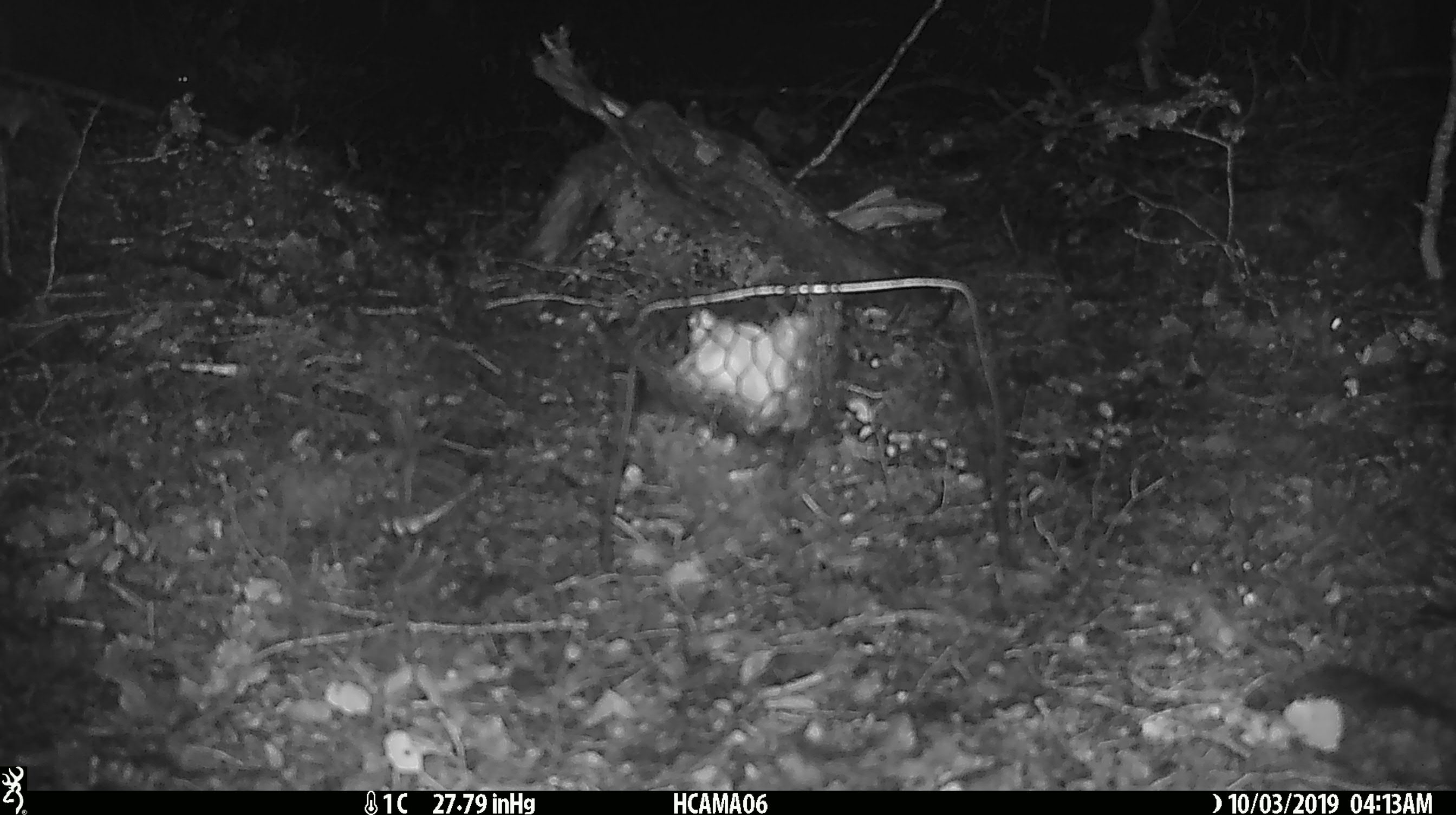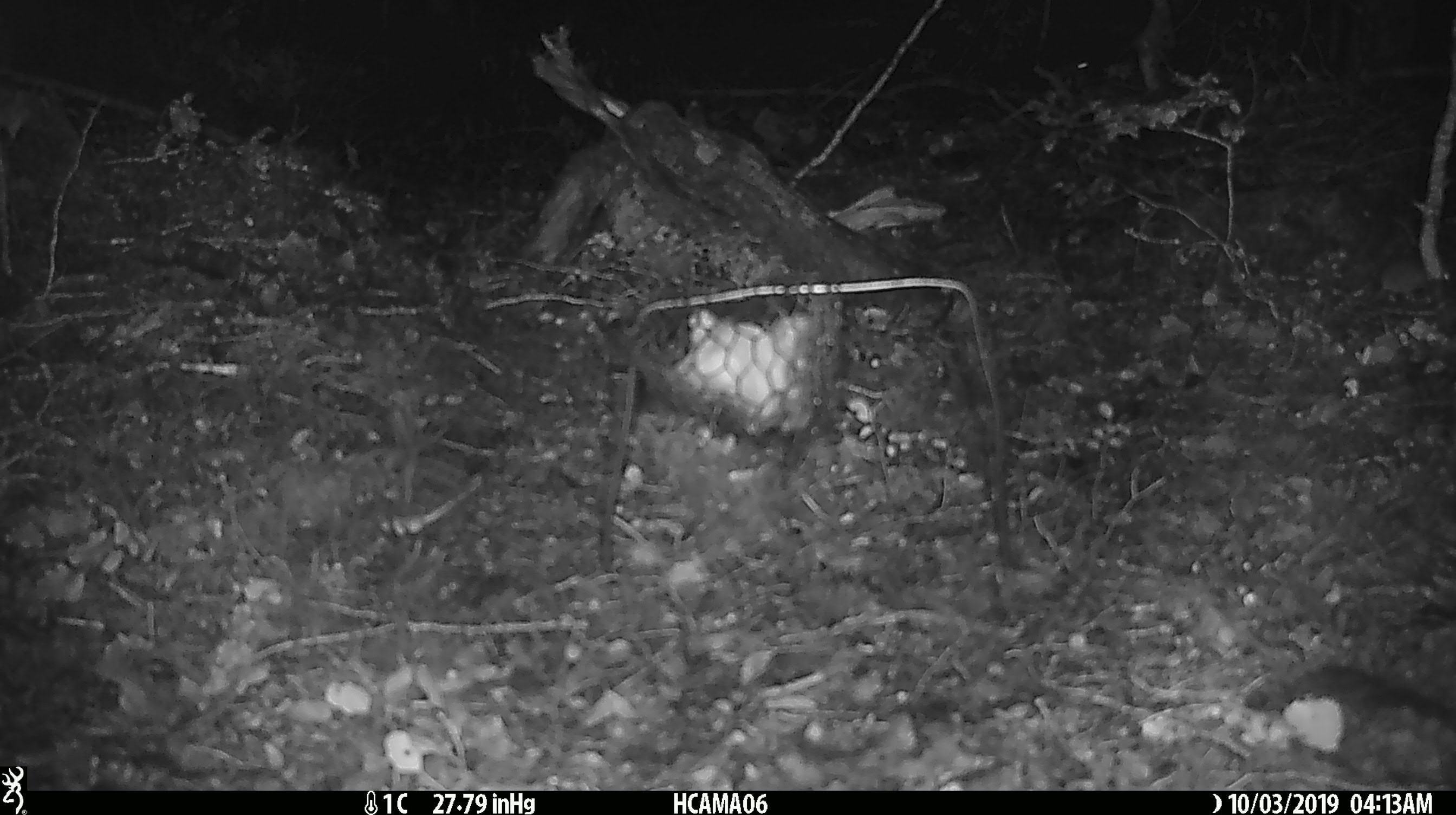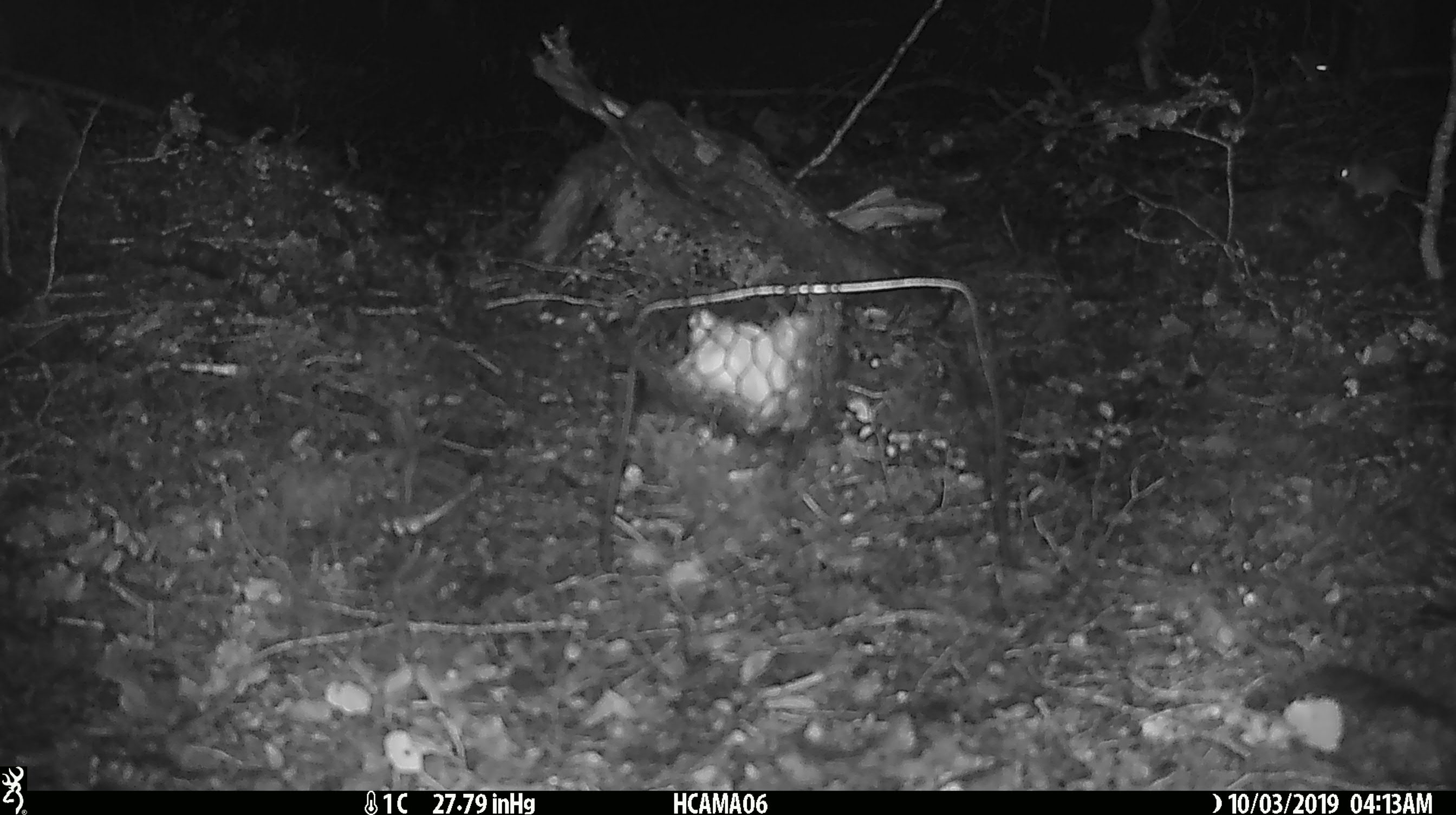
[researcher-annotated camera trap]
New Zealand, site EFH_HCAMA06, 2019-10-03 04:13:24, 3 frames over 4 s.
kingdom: Animalia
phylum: Chordata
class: Mammalia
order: Rodentia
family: Muridae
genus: Mus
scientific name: Mus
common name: mouse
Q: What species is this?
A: Mouse (Mus).